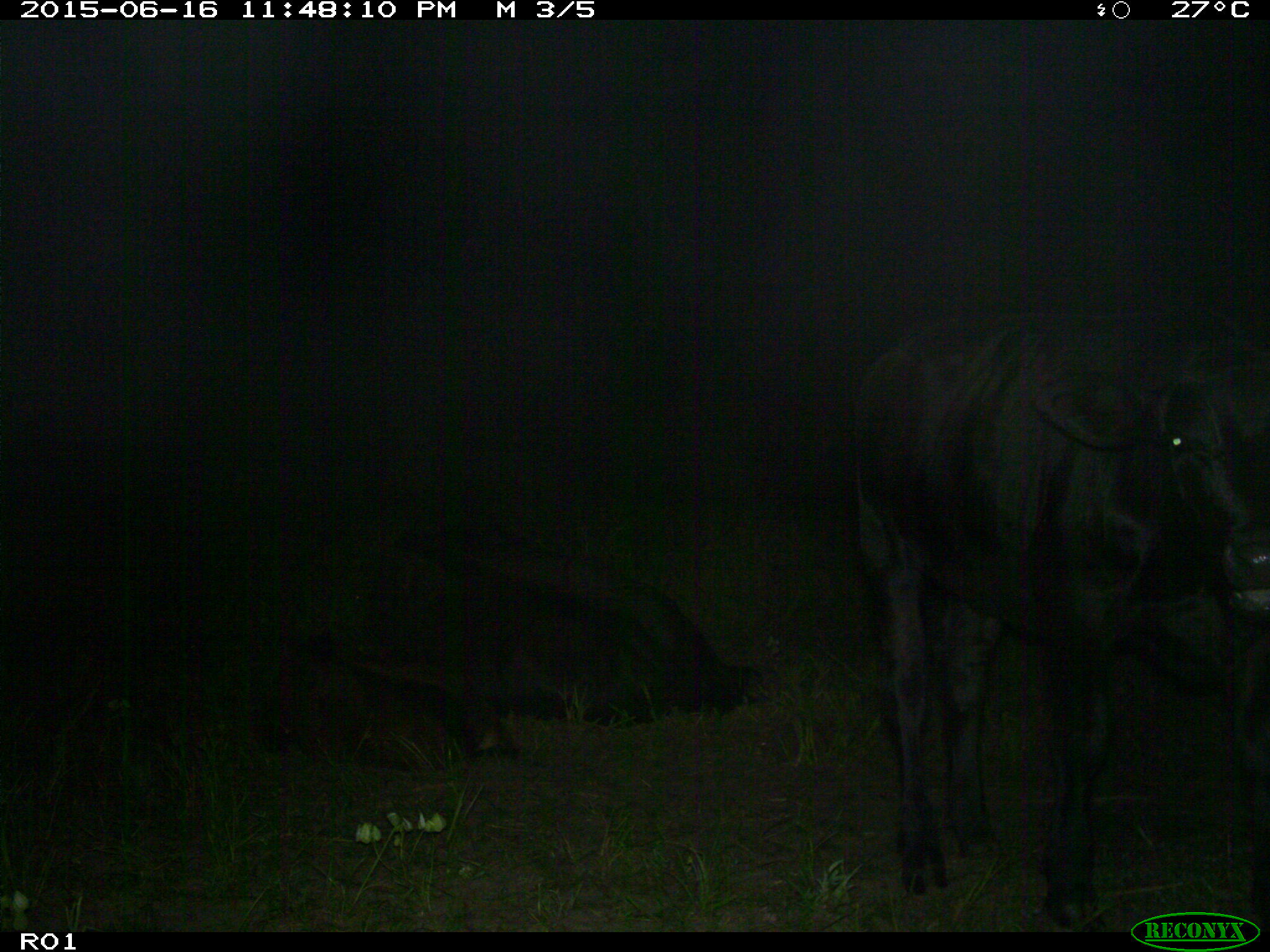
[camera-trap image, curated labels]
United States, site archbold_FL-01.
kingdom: Animalia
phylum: Chordata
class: Mammalia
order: Artiodactyla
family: Bovidae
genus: Bos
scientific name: Bos taurus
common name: domestic cow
Bos taurus (domestic cow).